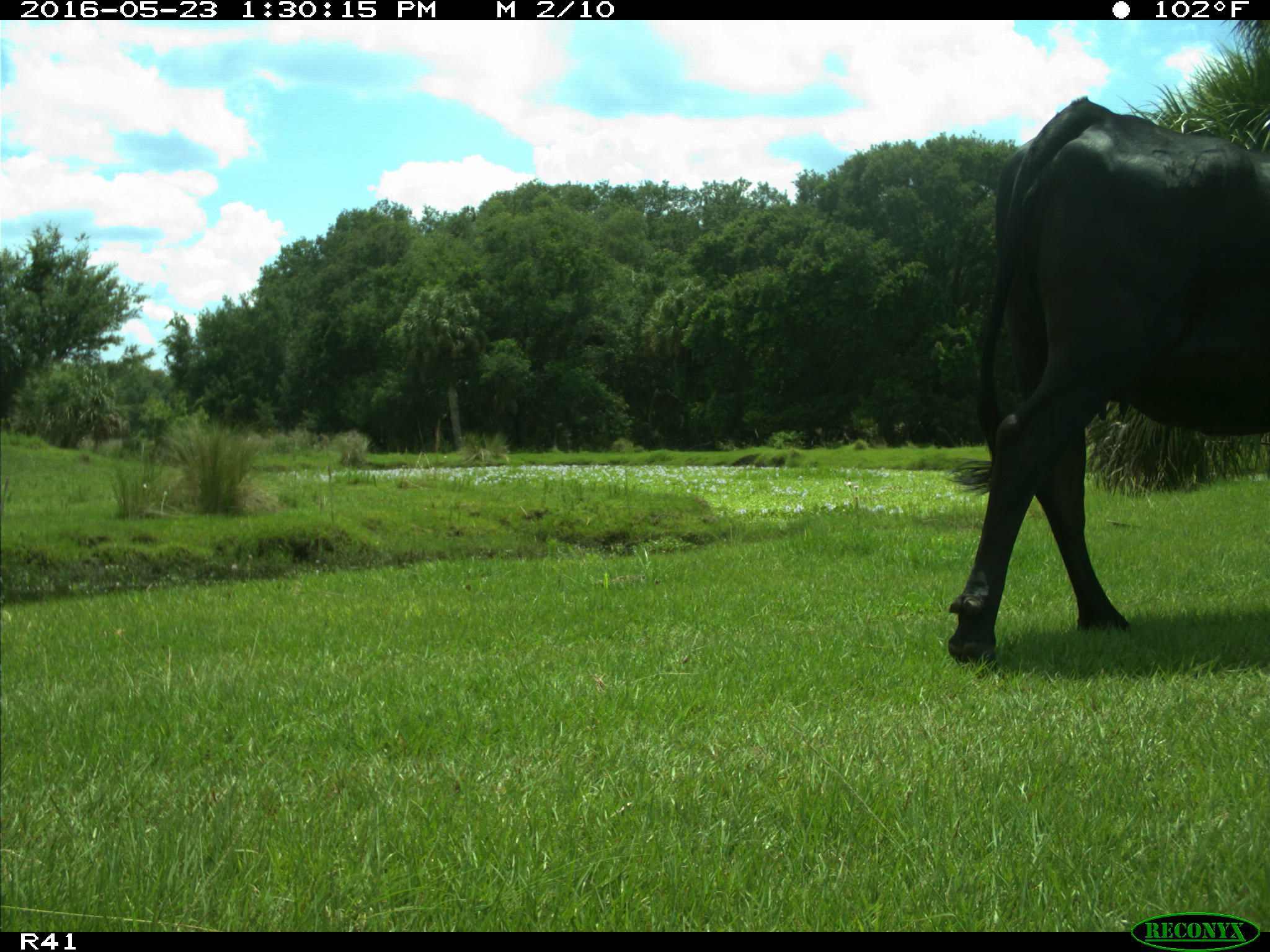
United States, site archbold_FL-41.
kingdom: Animalia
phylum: Chordata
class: Mammalia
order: Artiodactyla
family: Bovidae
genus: Bos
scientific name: Bos taurus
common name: domestic cow